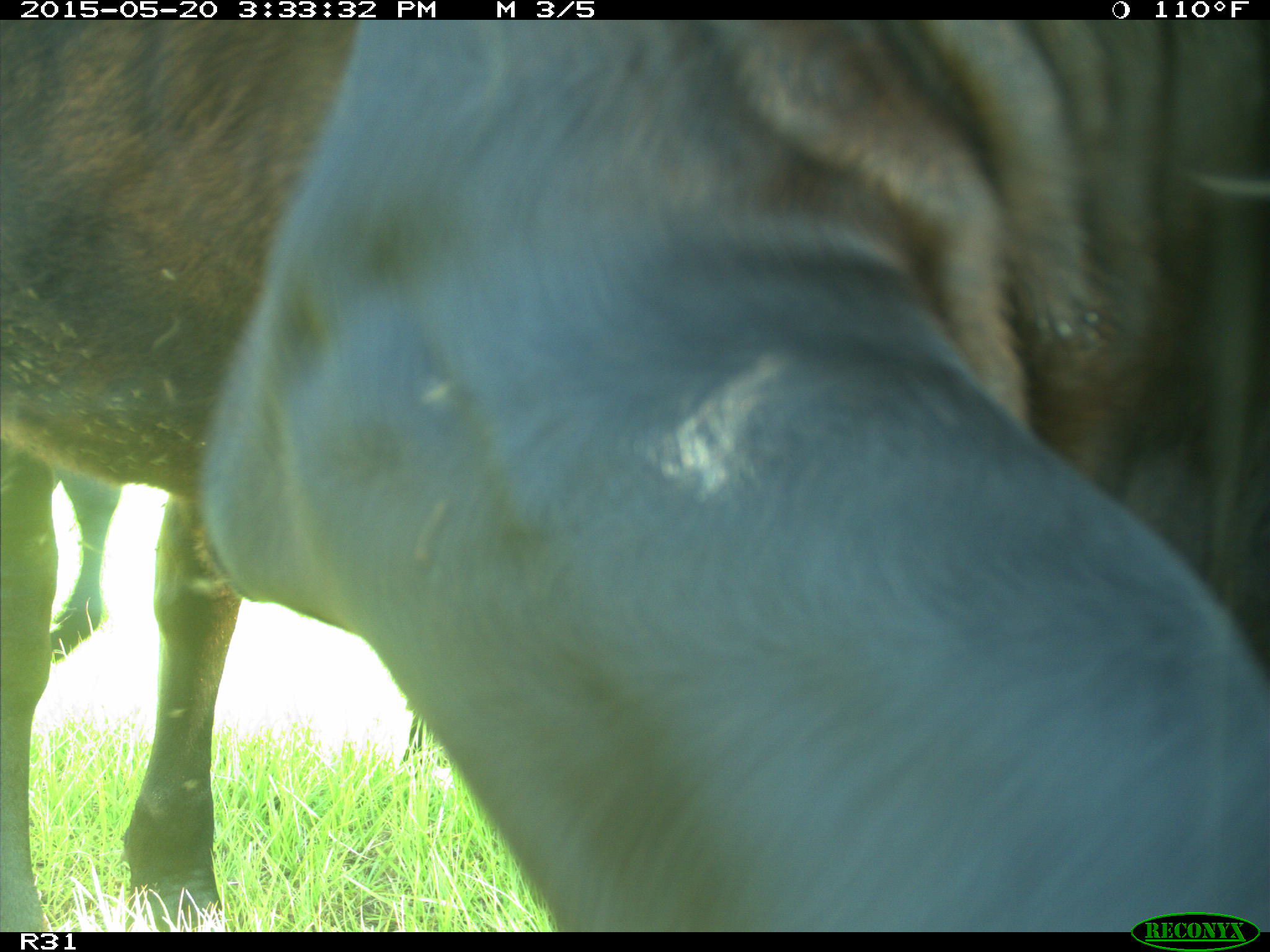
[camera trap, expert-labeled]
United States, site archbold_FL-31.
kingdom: Animalia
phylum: Chordata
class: Mammalia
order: Artiodactyla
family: Bovidae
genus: Bos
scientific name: Bos taurus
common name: domestic cow